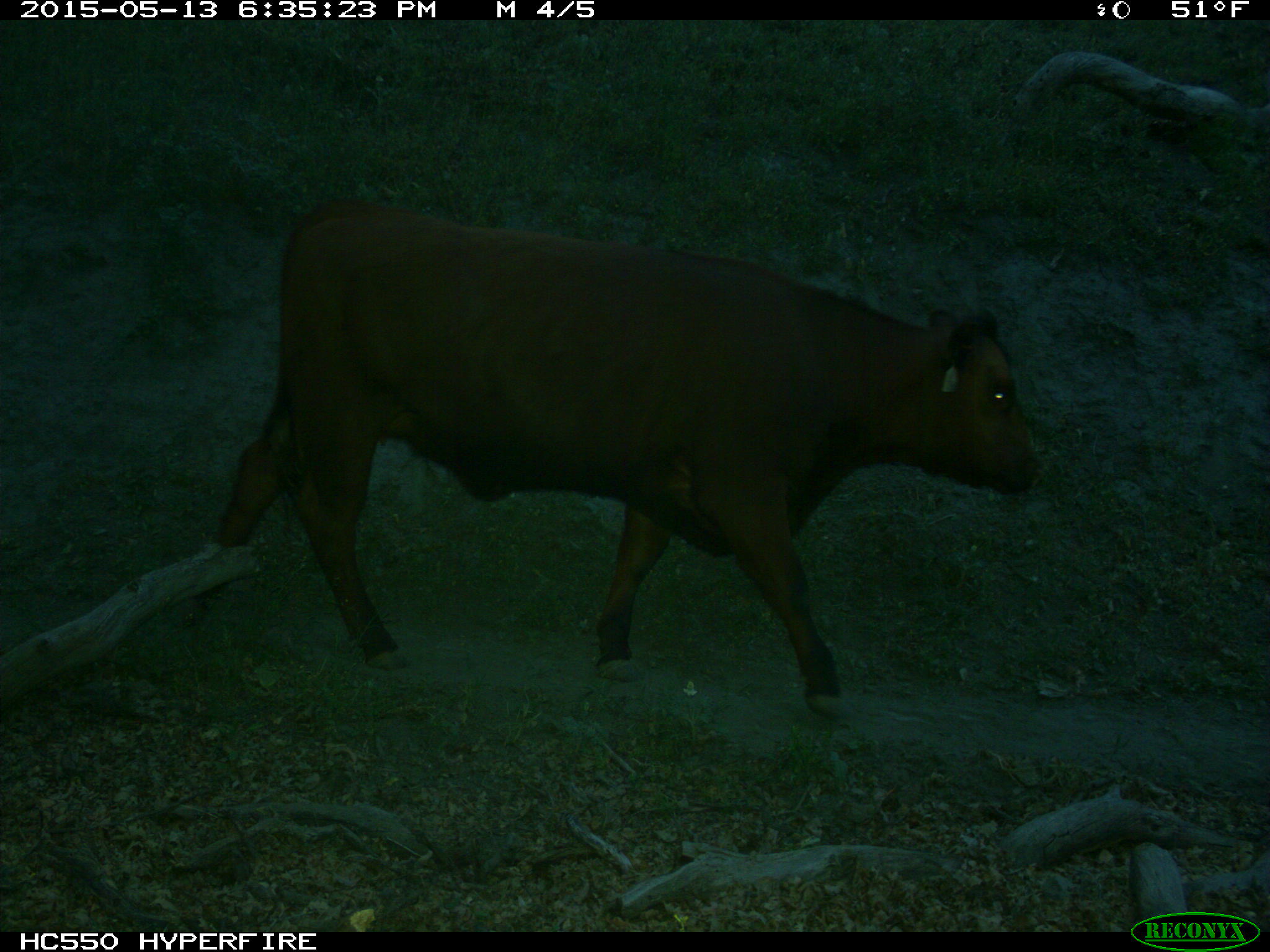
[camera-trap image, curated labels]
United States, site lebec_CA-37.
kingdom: Animalia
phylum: Chordata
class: Mammalia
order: Artiodactyla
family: Bovidae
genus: Bos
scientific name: Bos taurus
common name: domestic cow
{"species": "Bos taurus (domestic cow)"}